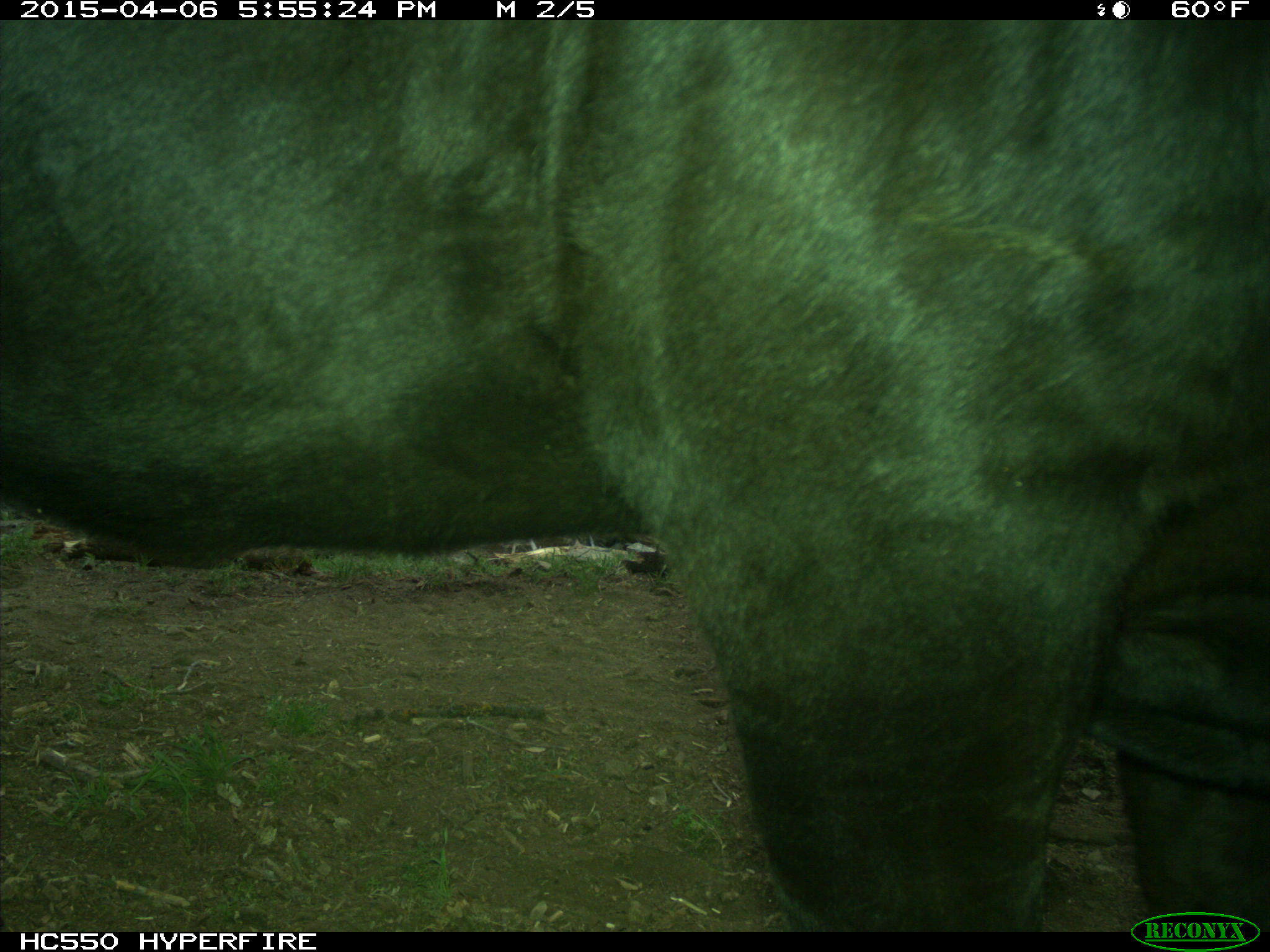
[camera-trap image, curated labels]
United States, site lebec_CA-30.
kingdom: Animalia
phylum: Chordata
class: Mammalia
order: Artiodactyla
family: Bovidae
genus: Bos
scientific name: Bos taurus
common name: domestic cow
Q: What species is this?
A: Bos taurus (domestic cow).